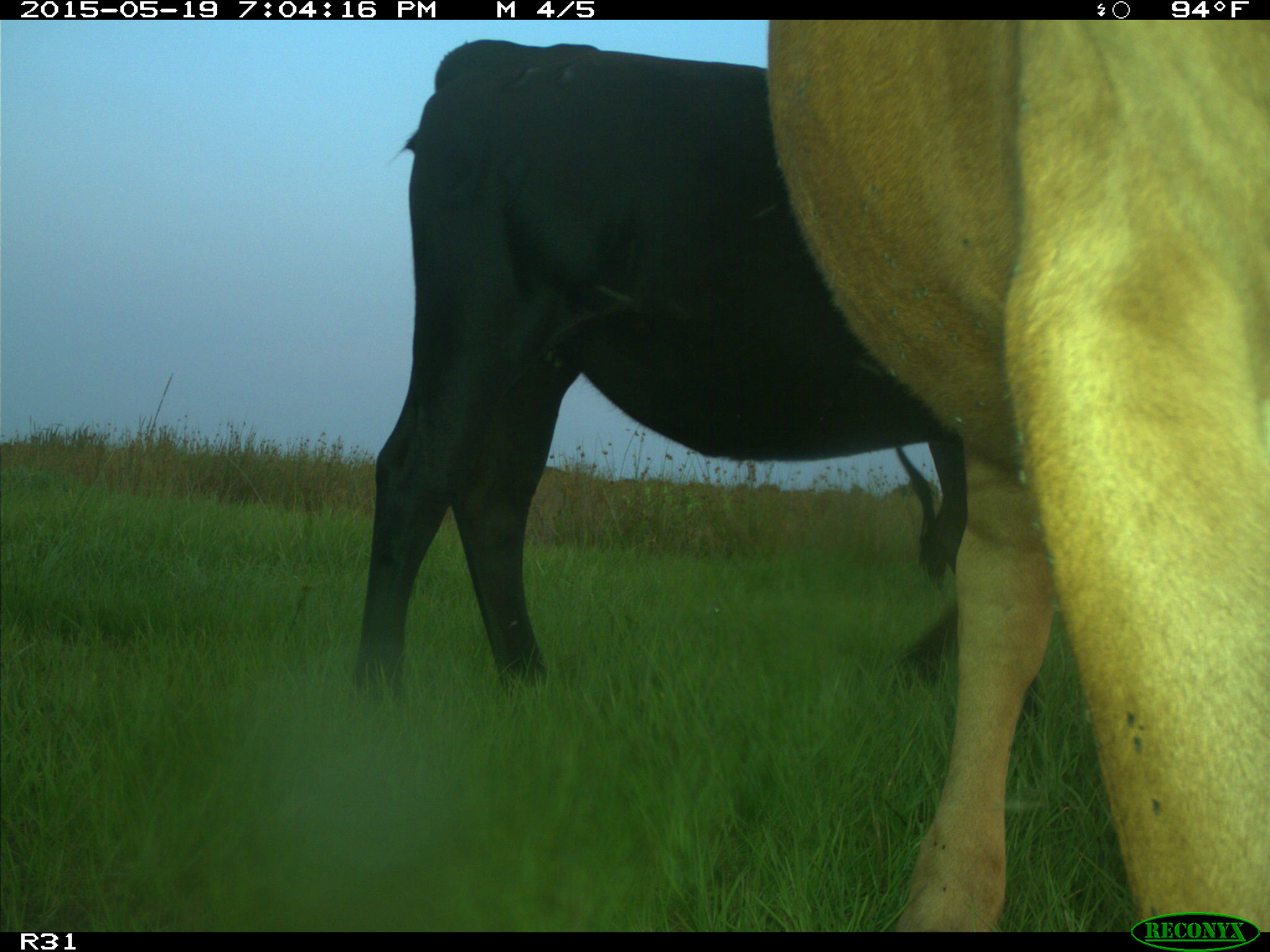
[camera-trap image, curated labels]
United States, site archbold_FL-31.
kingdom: Animalia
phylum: Chordata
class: Mammalia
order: Artiodactyla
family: Bovidae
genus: Bos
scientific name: Bos taurus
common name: domestic cow